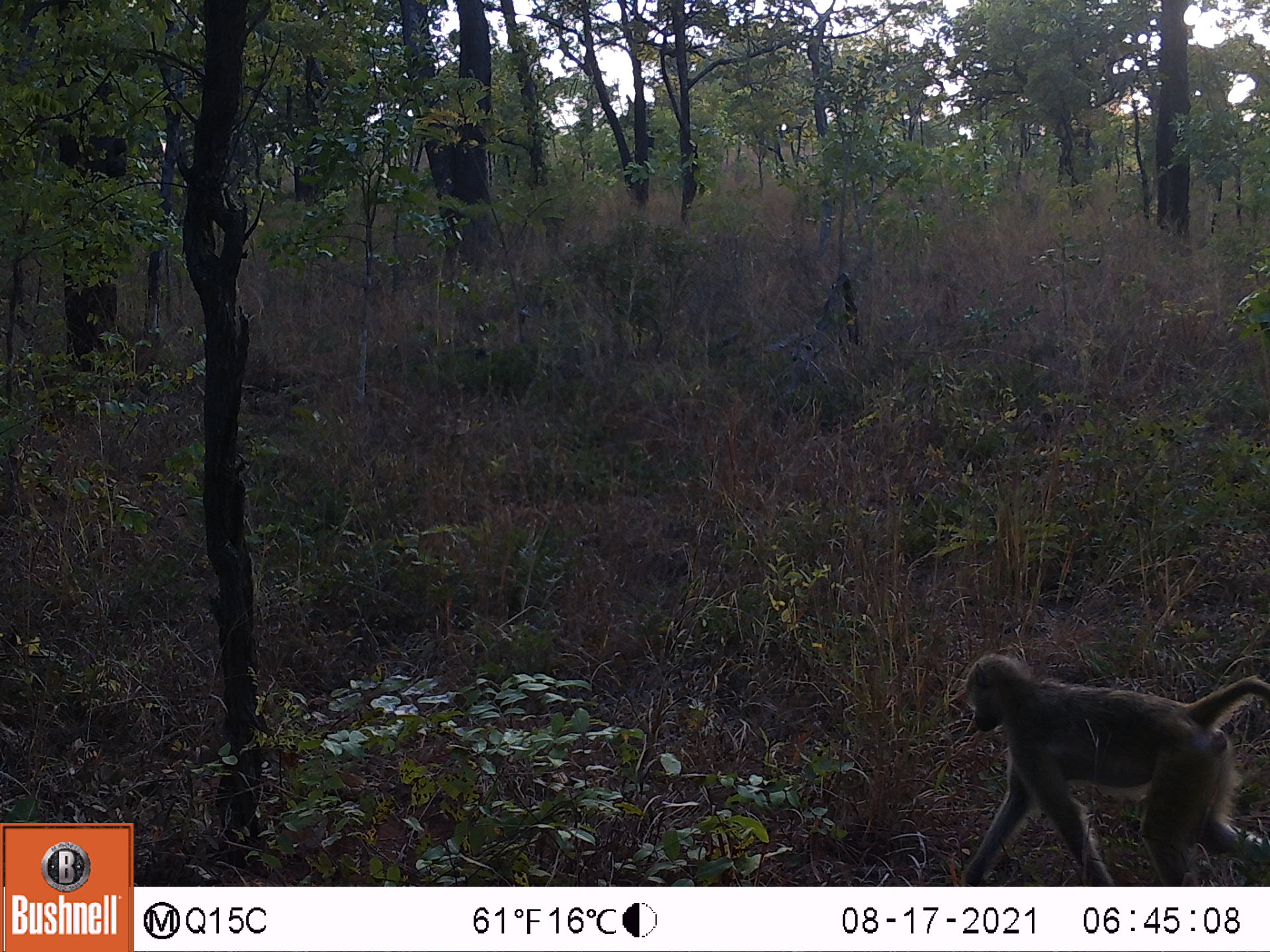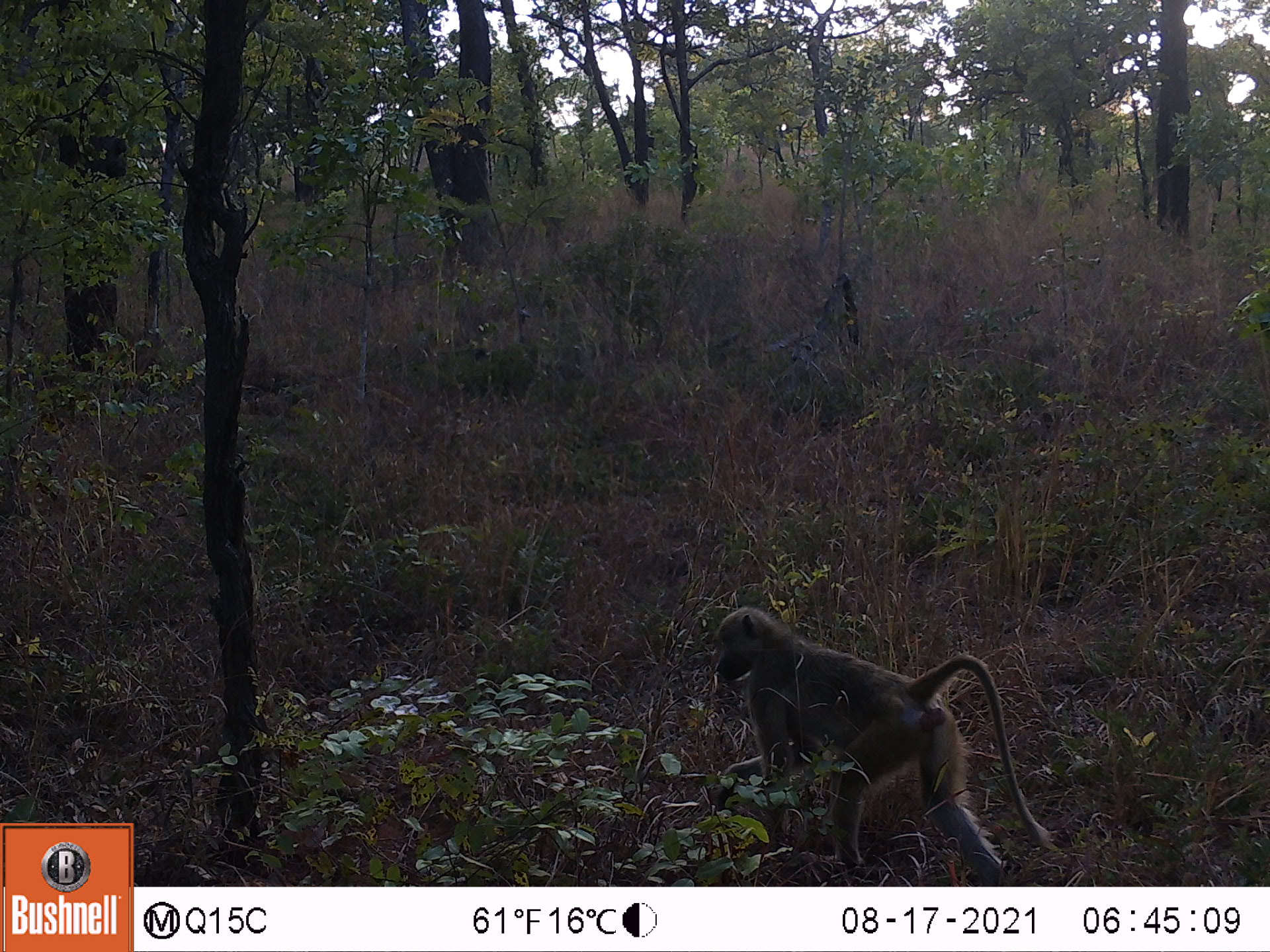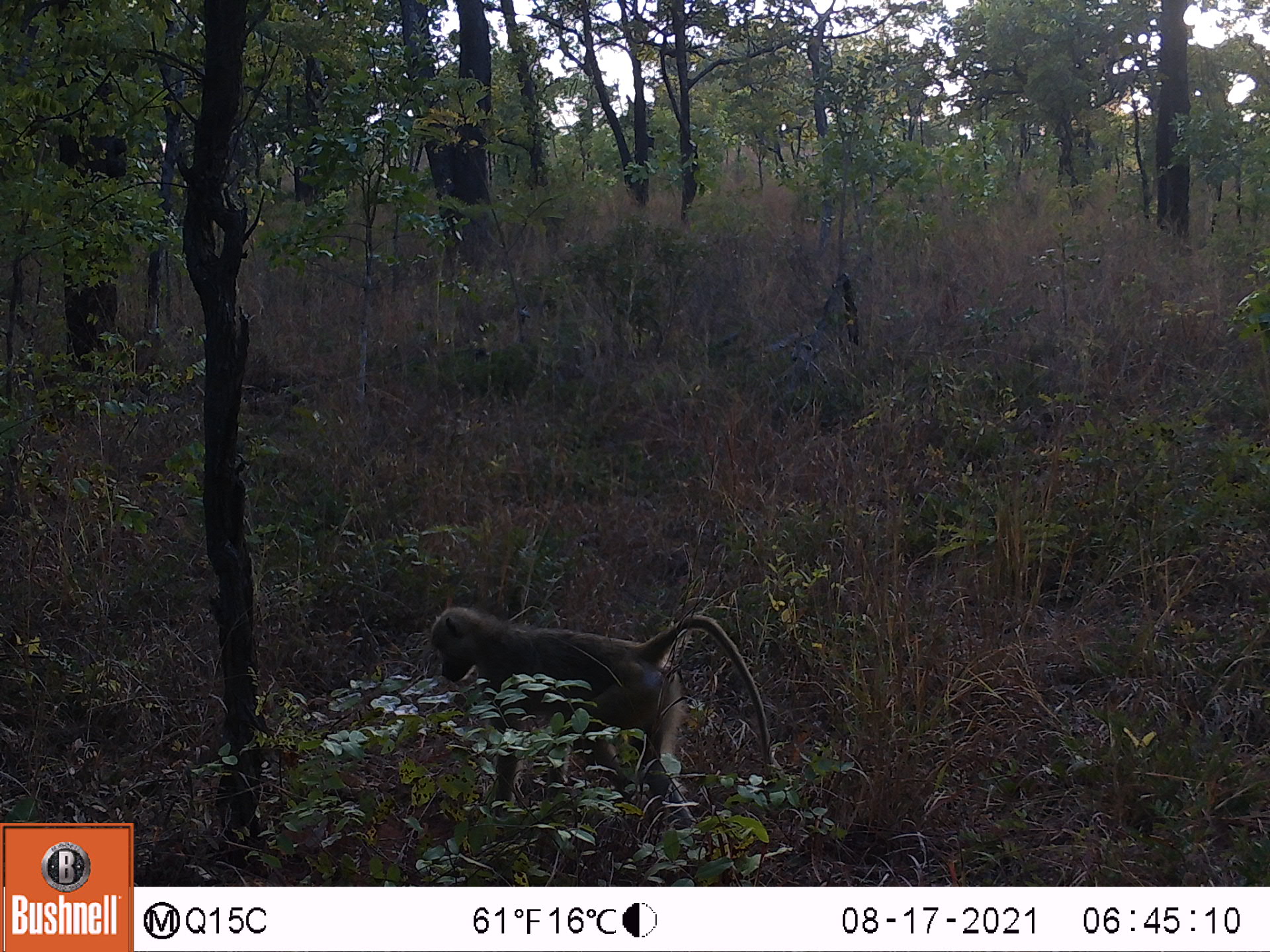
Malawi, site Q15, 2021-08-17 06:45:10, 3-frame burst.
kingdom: Animalia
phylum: Chordata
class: Mammalia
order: Primates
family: Cercopithecidae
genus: Papio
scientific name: Papio cynocephalus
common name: yellow baboon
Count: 1.